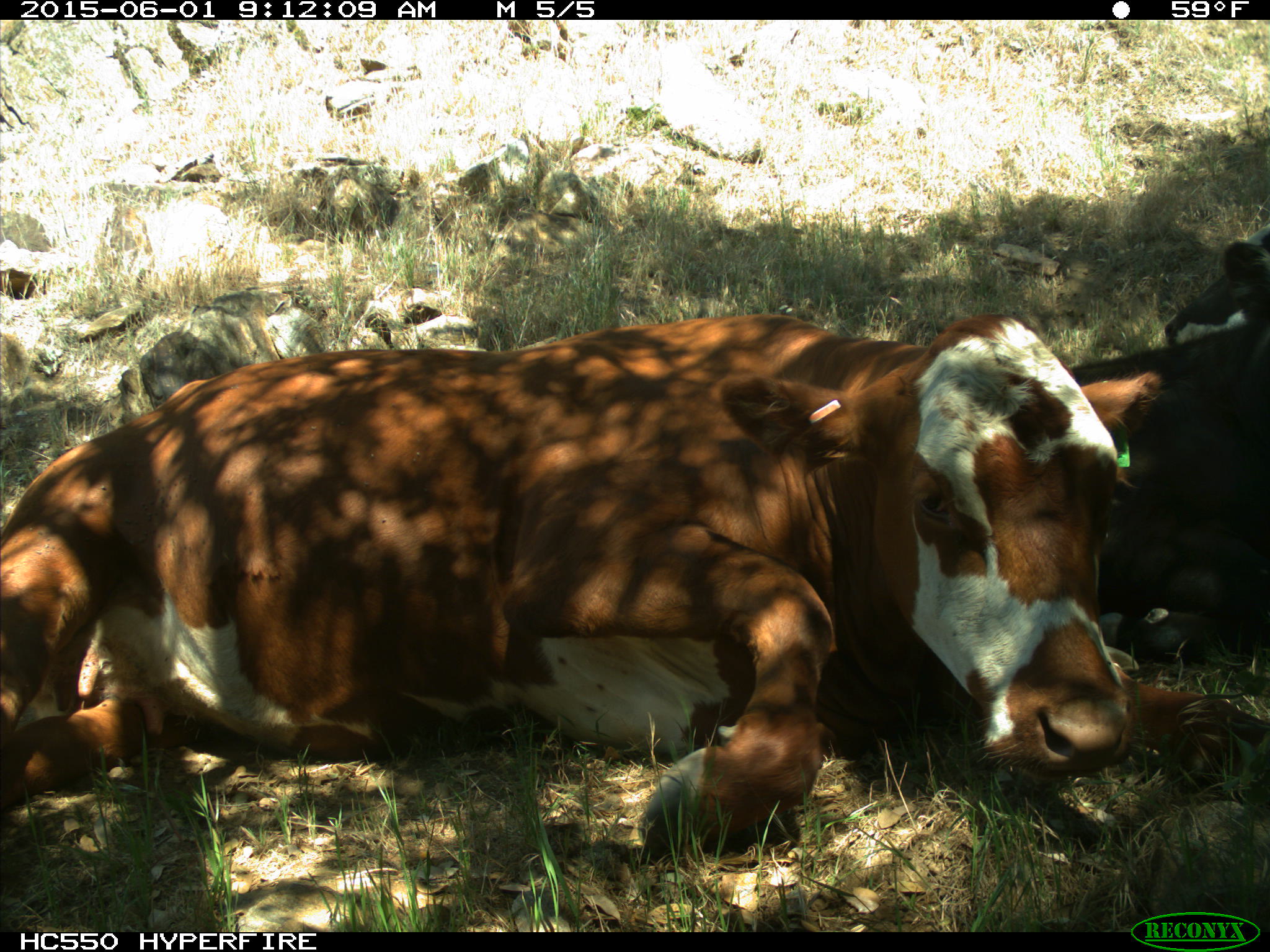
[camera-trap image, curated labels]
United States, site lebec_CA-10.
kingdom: Animalia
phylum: Chordata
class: Mammalia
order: Artiodactyla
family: Bovidae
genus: Bos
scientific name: Bos taurus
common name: domestic cow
Bos taurus (domestic cow).